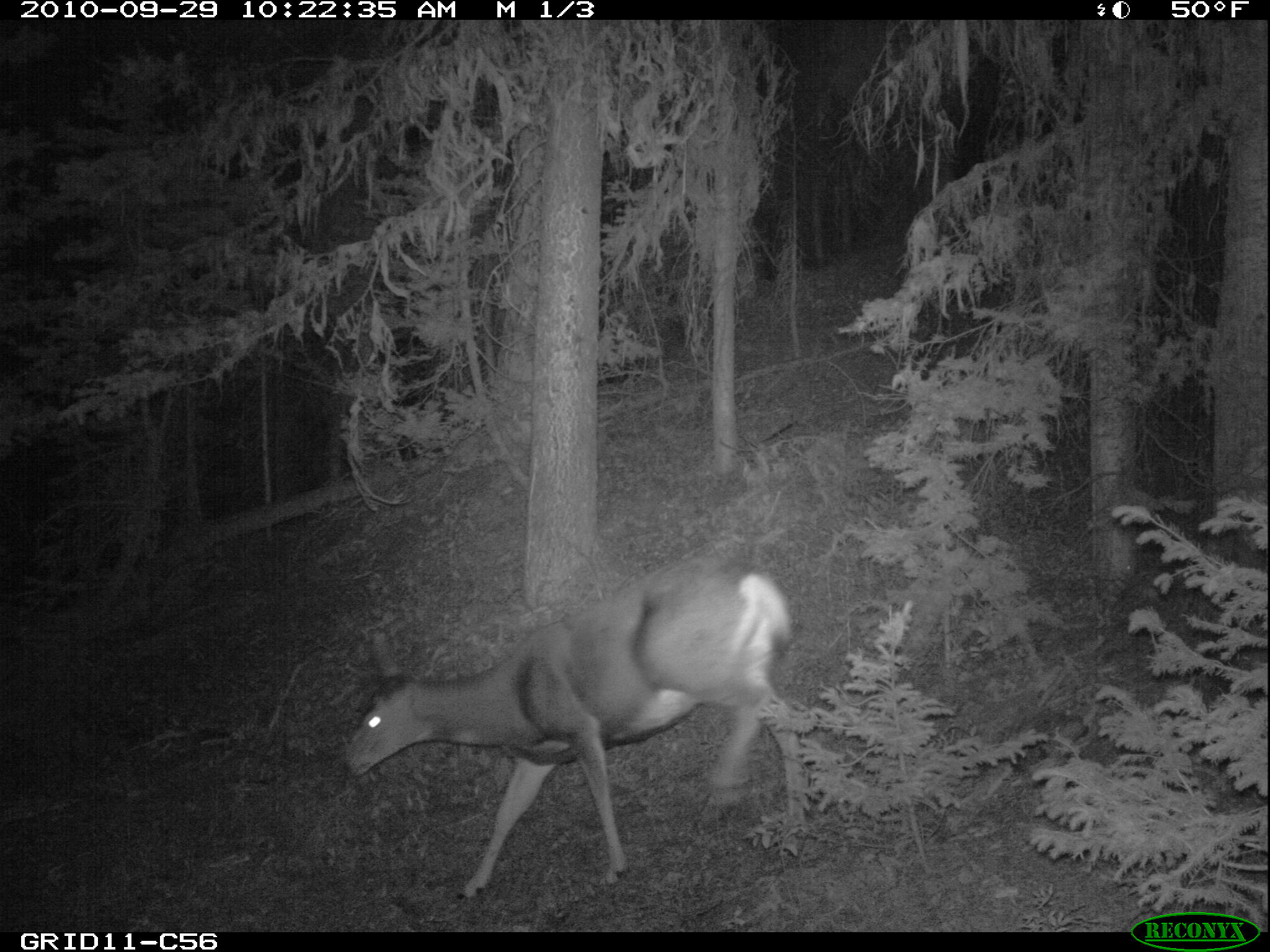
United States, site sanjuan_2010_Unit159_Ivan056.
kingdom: Animalia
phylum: Chordata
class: Mammalia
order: Artiodactyla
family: Cervidae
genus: Odocoileus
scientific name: Odocoileus hemionus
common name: mule deer